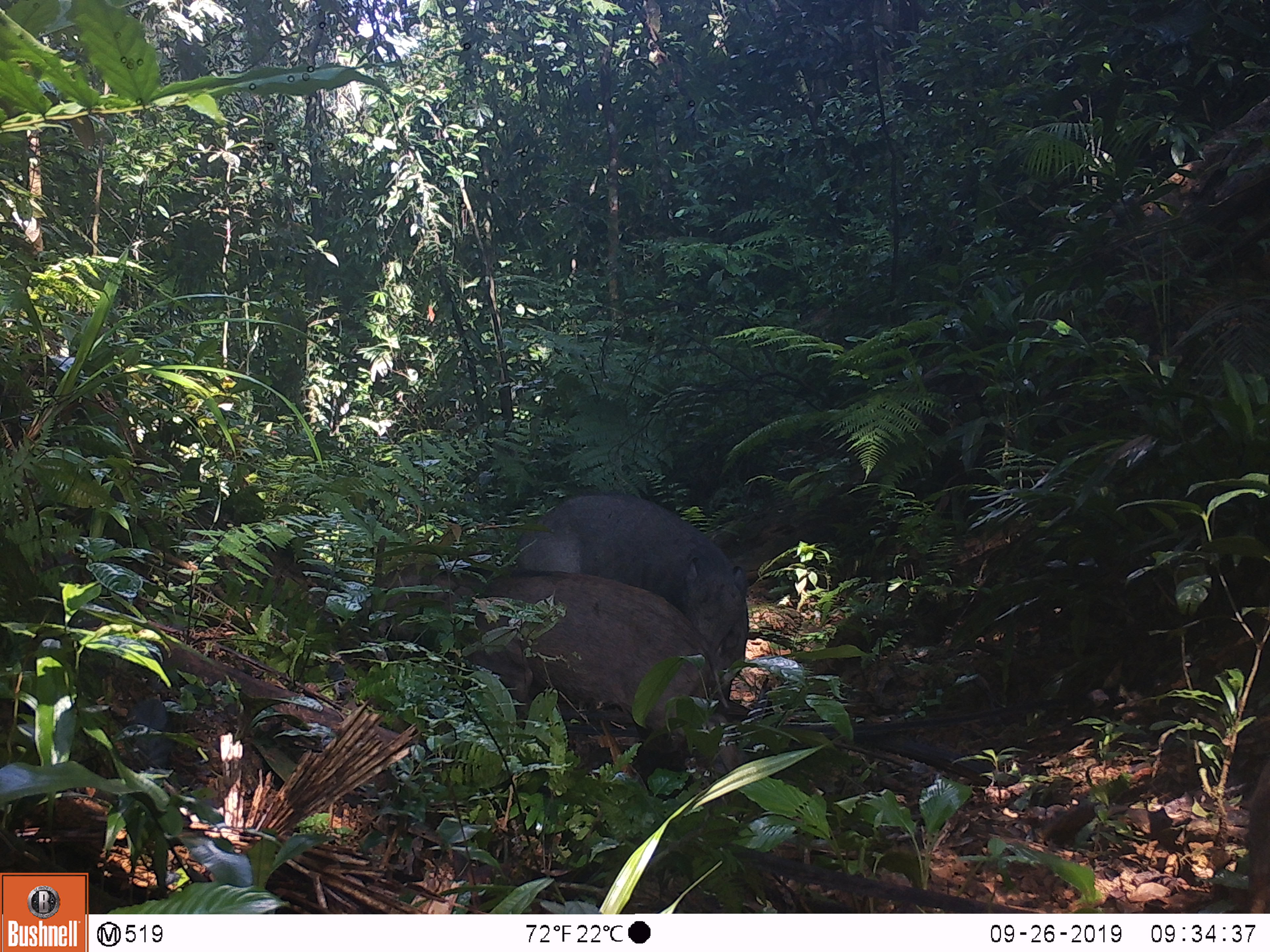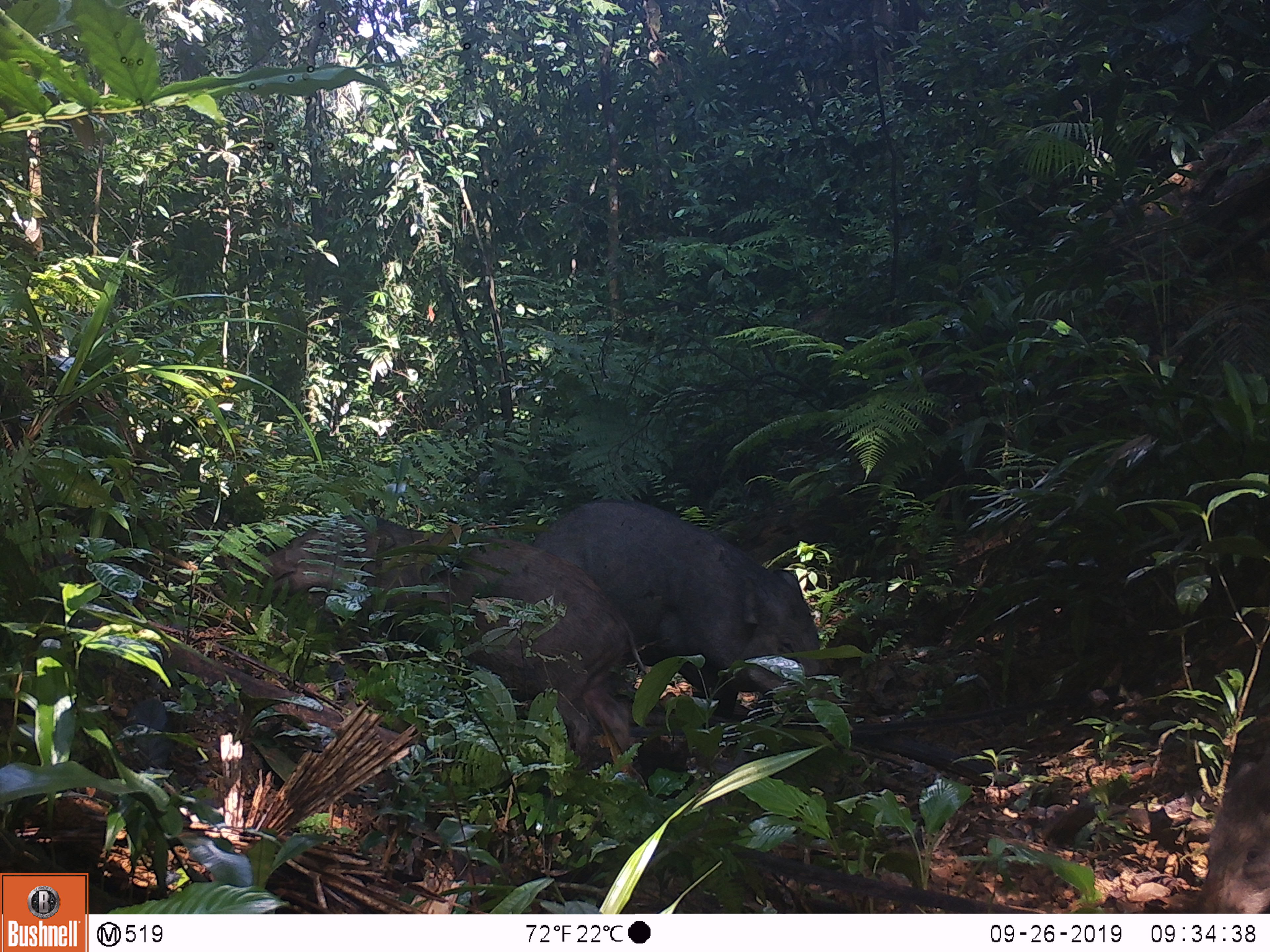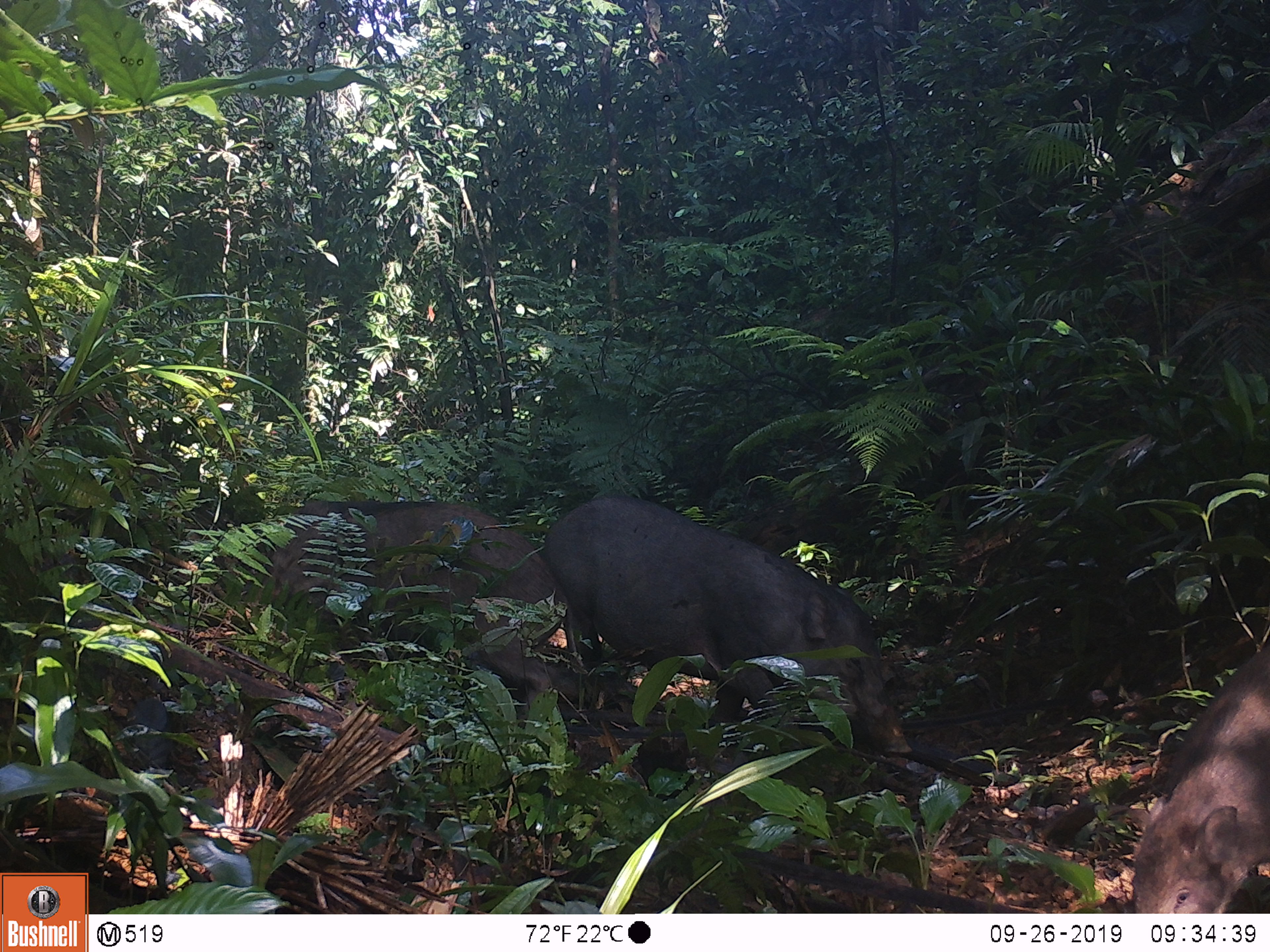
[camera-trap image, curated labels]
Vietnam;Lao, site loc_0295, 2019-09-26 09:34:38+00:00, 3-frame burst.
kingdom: Animalia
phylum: Chordata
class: Mammalia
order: Artiodactyla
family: Suidae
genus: Sus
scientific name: Sus scrofa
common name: eurasian wild pig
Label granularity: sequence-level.